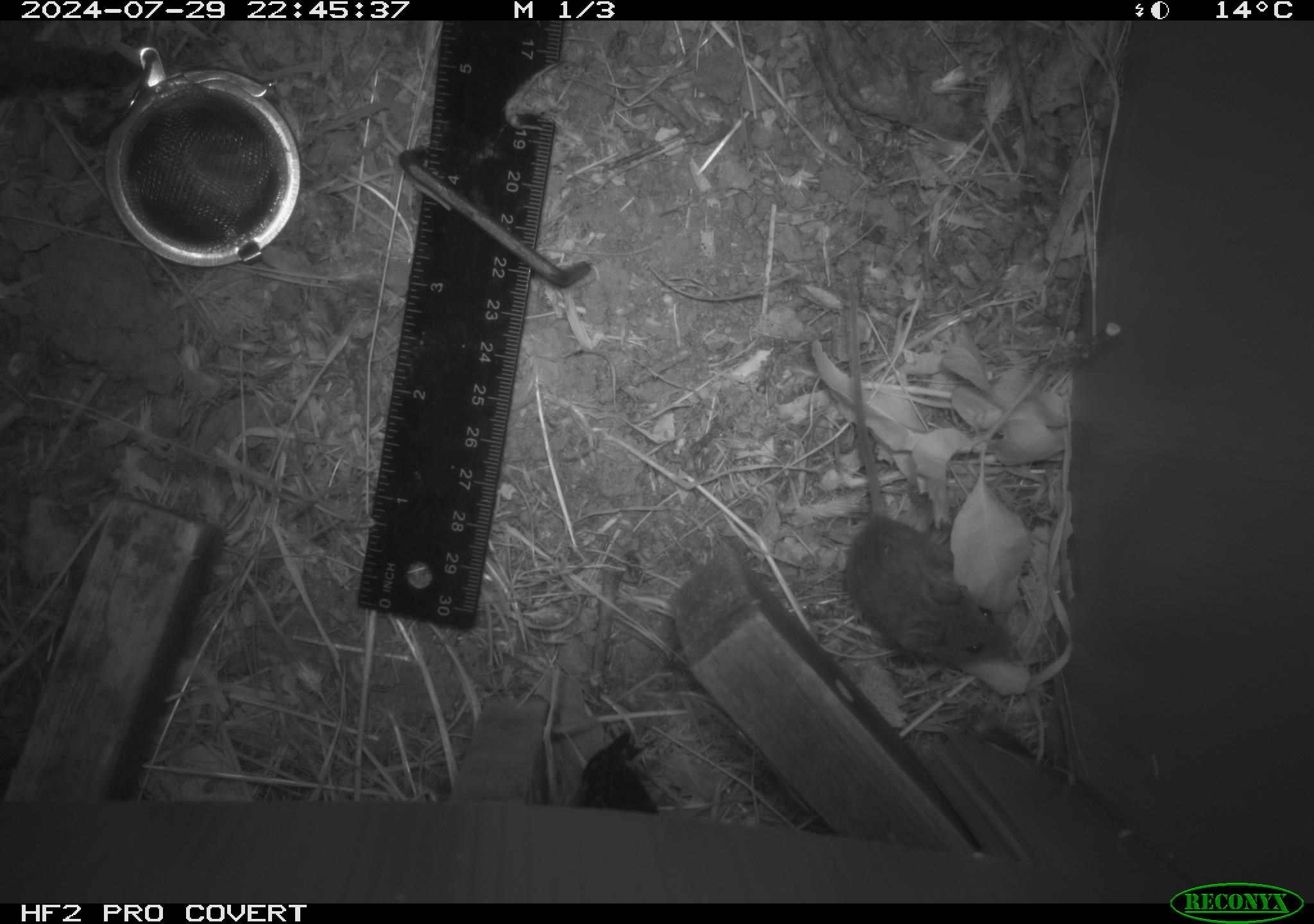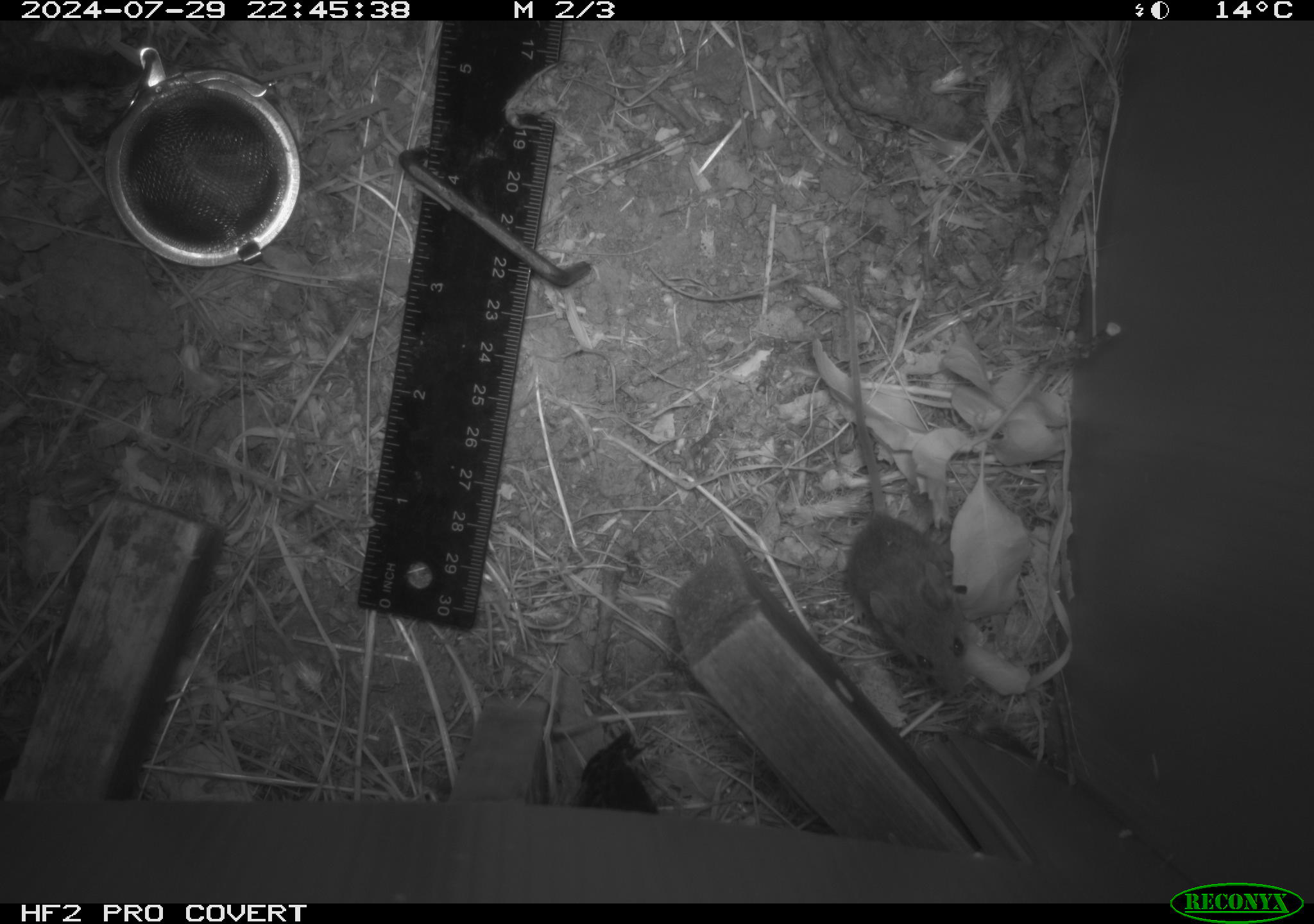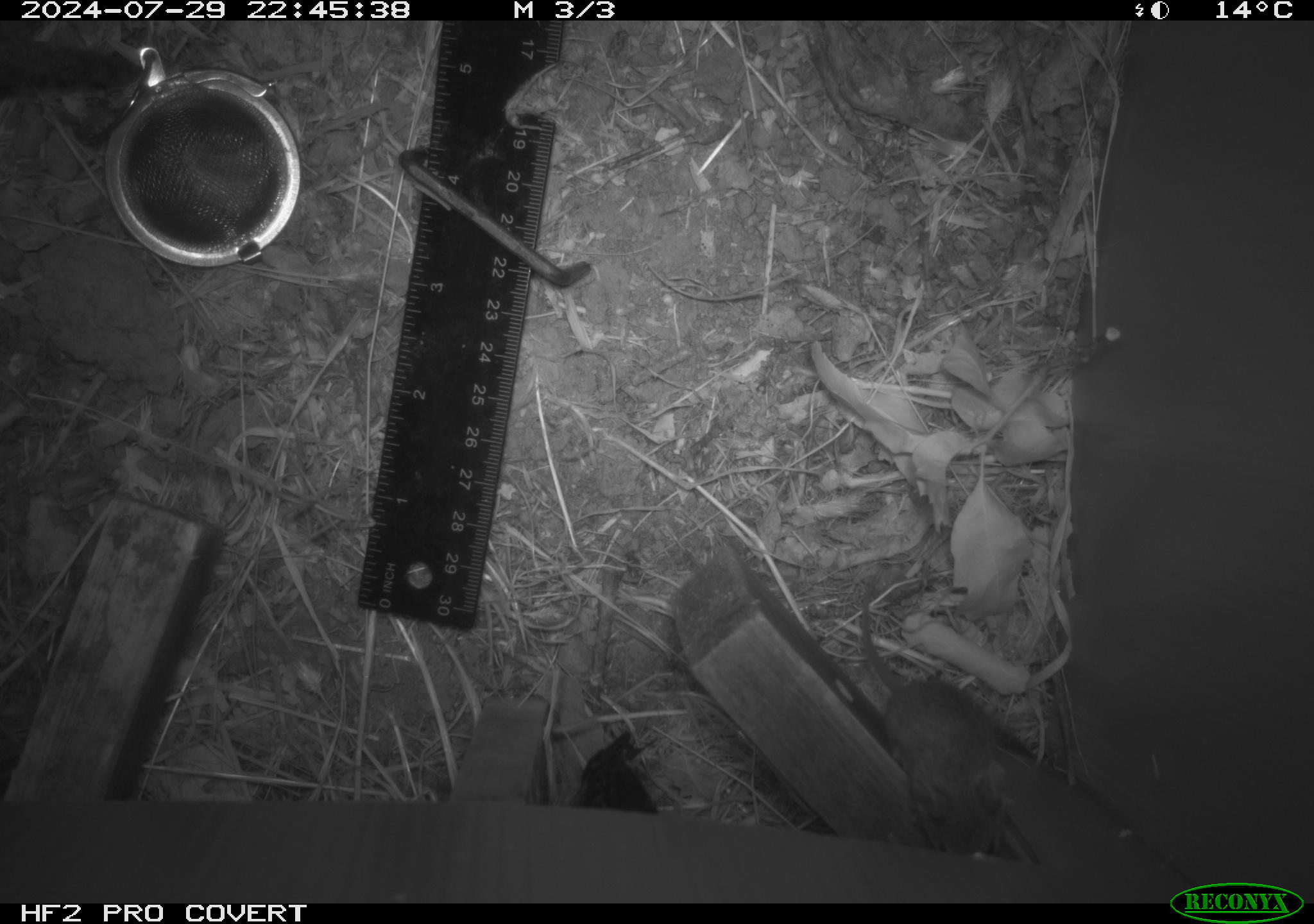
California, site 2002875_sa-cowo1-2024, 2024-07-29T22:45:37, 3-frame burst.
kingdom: Animalia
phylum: Chordata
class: Mammalia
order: Rodentia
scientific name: Rodentia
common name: mouse species